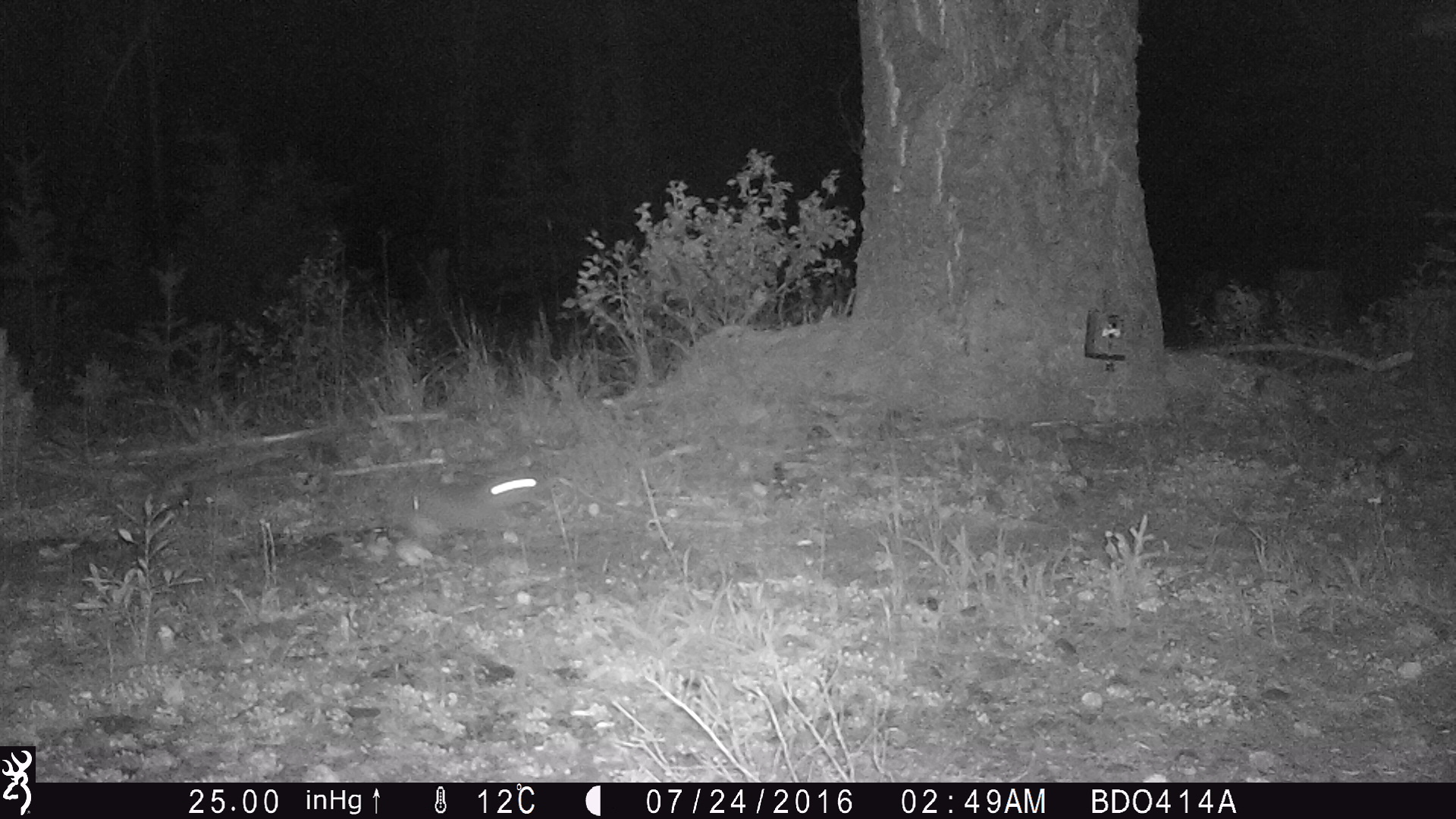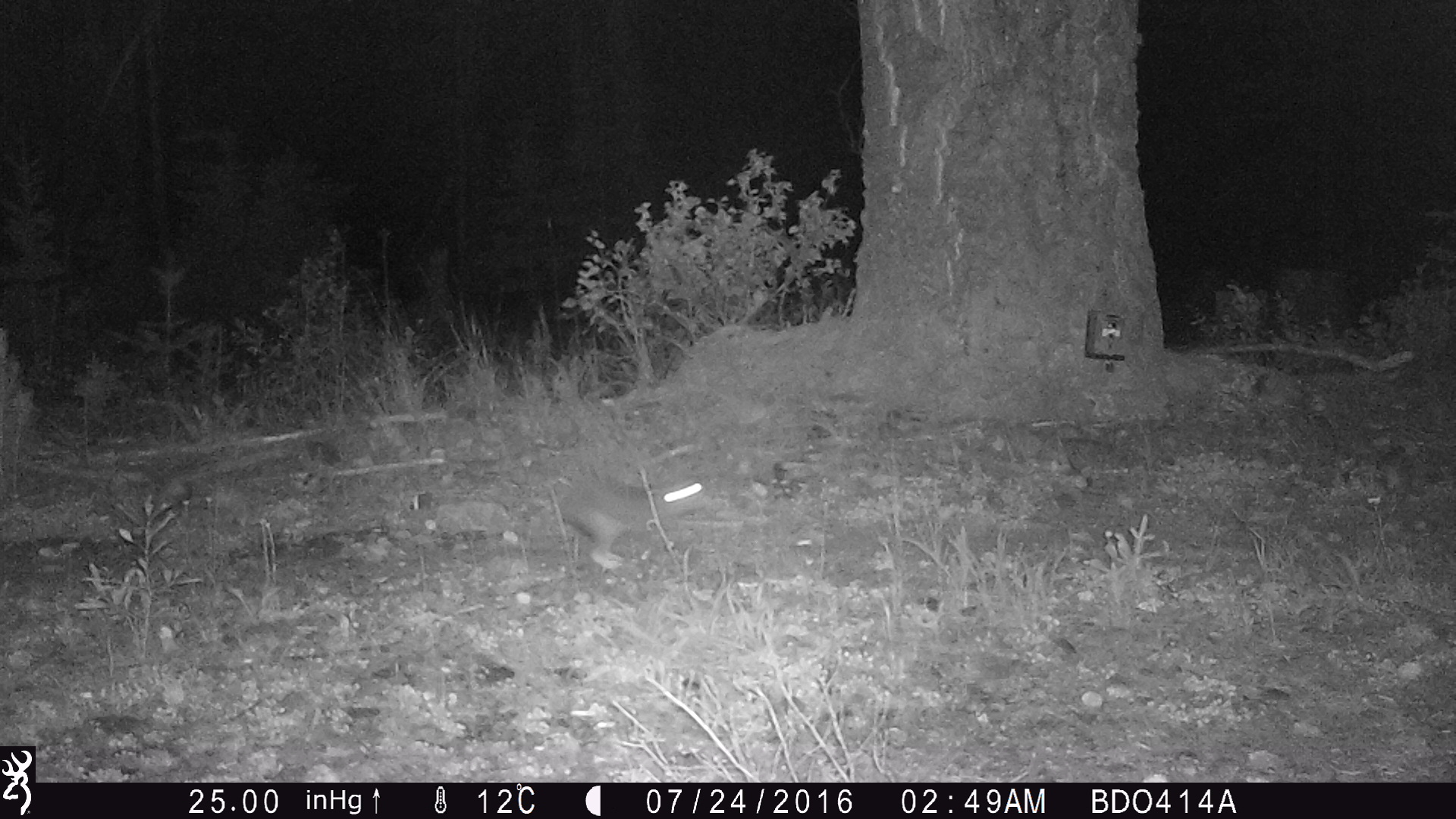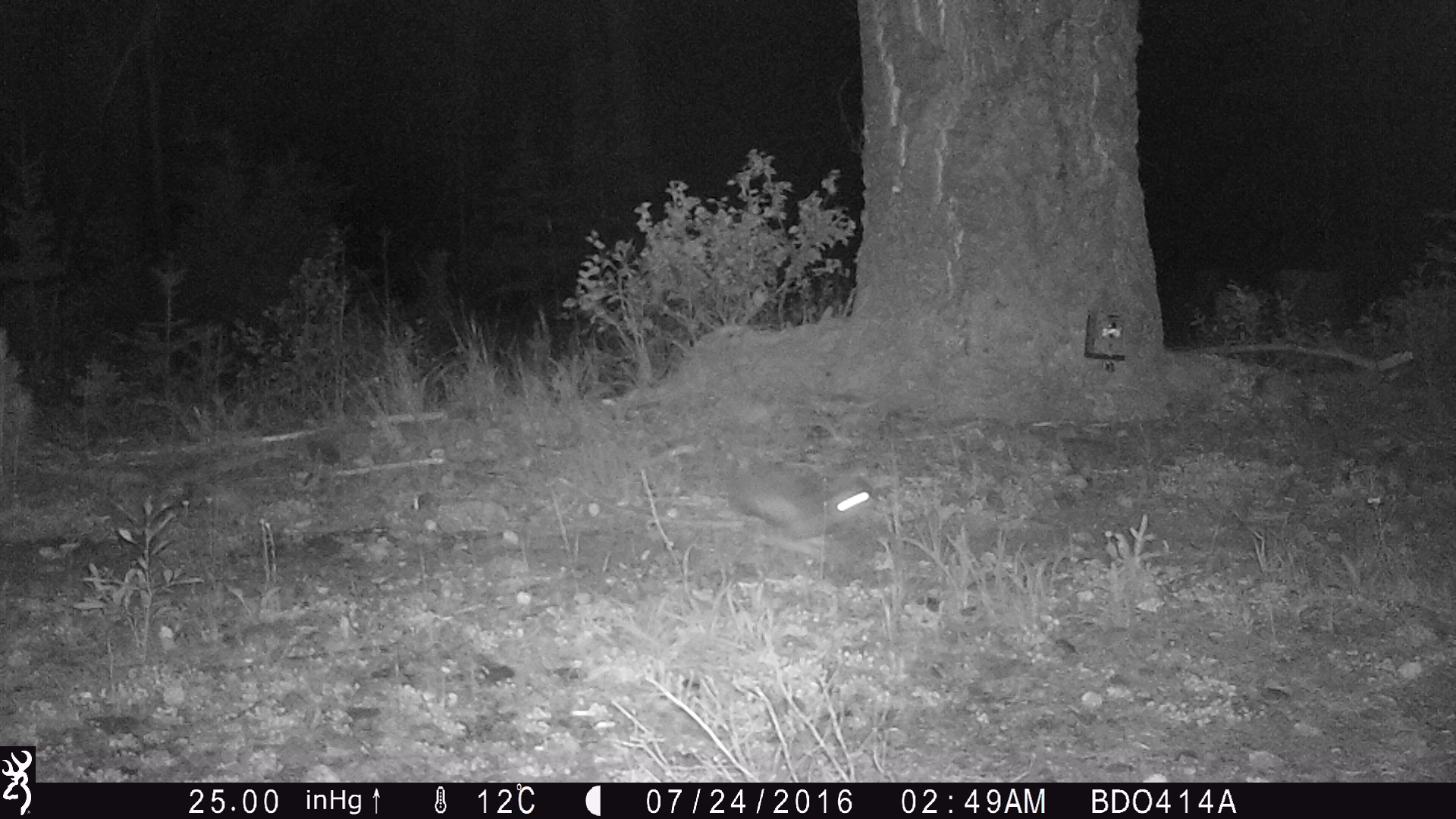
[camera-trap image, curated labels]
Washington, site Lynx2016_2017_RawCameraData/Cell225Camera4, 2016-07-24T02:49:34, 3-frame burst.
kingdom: Animalia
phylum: Chordata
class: Mammalia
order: Lagomorpha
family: Leporidae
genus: Lepus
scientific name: Lepus americanus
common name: snowshoe hare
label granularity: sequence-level